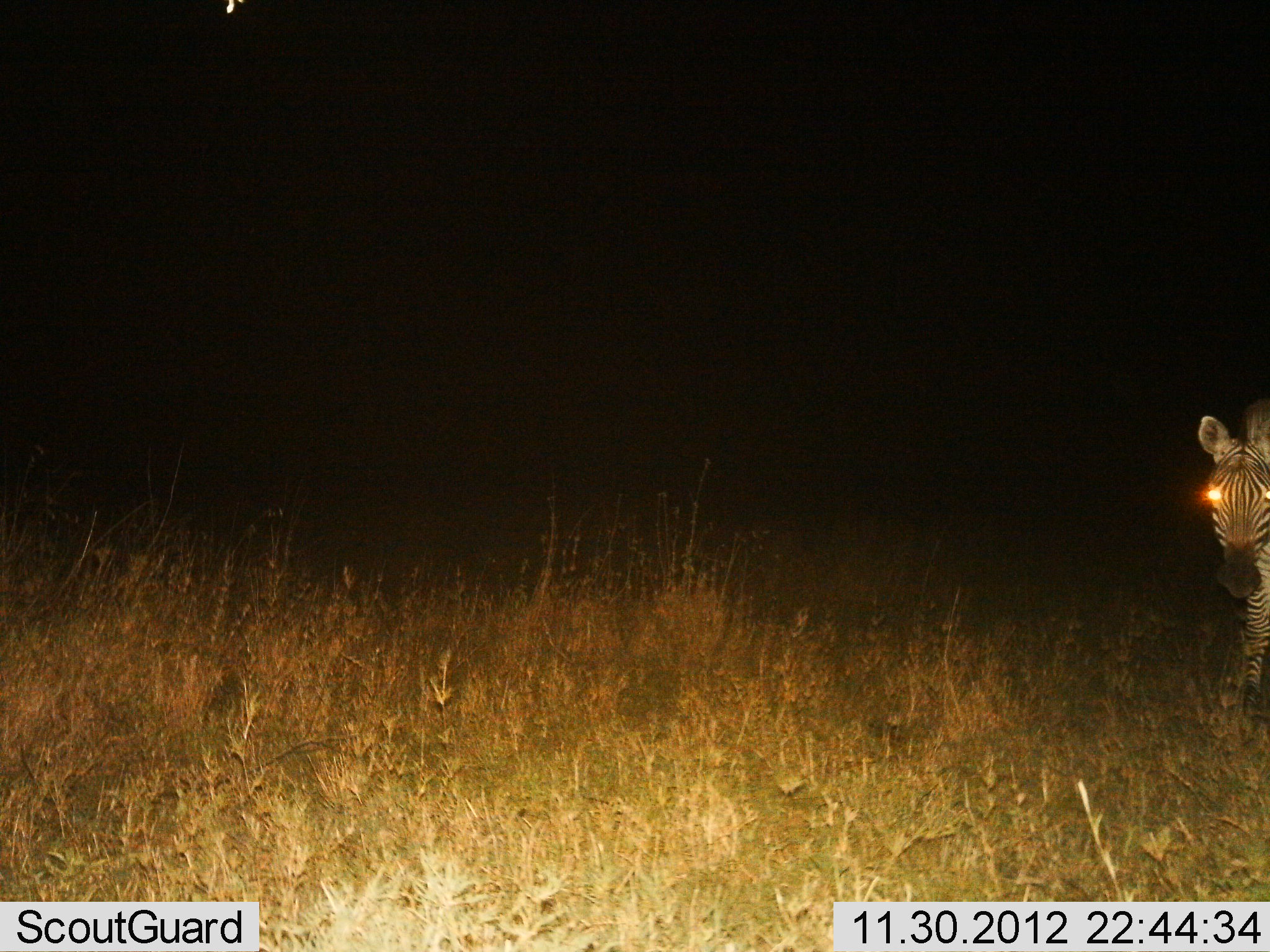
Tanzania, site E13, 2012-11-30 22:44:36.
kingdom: Animalia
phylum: Chordata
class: Mammalia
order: Perissodactyla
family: Equidae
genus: Equus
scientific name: Equus quagga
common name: plains zebra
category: zebra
Zebra (plains zebra) (Equus quagga), count 1. Behavior (volunteer vote fractions): standing 60%, resting 0%, moving 40%, interacting 0%. Young present (vote fraction): 0%. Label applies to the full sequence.